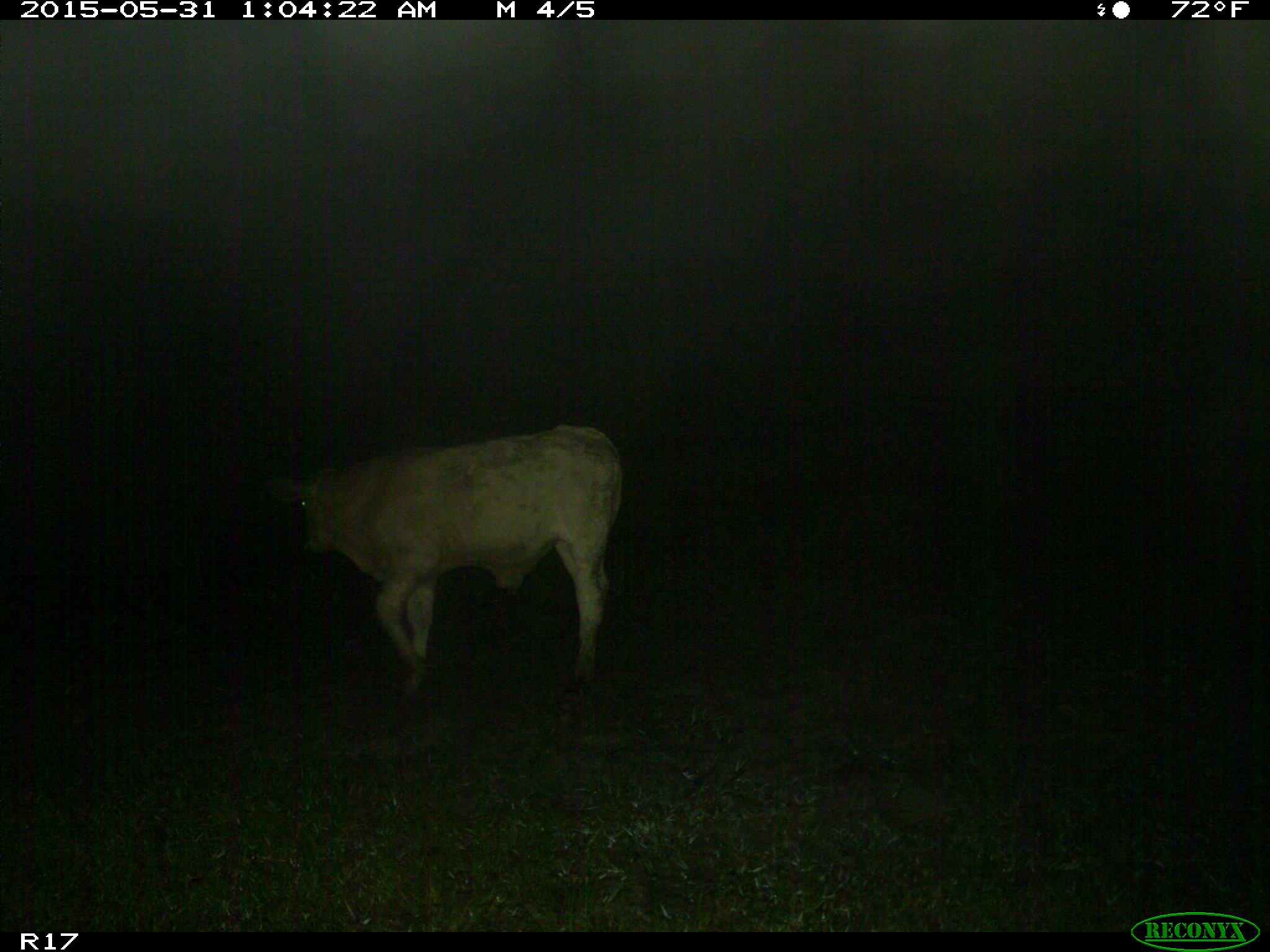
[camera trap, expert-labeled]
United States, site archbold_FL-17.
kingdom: Animalia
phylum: Chordata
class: Mammalia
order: Artiodactyla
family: Bovidae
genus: Bos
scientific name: Bos taurus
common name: domestic cow